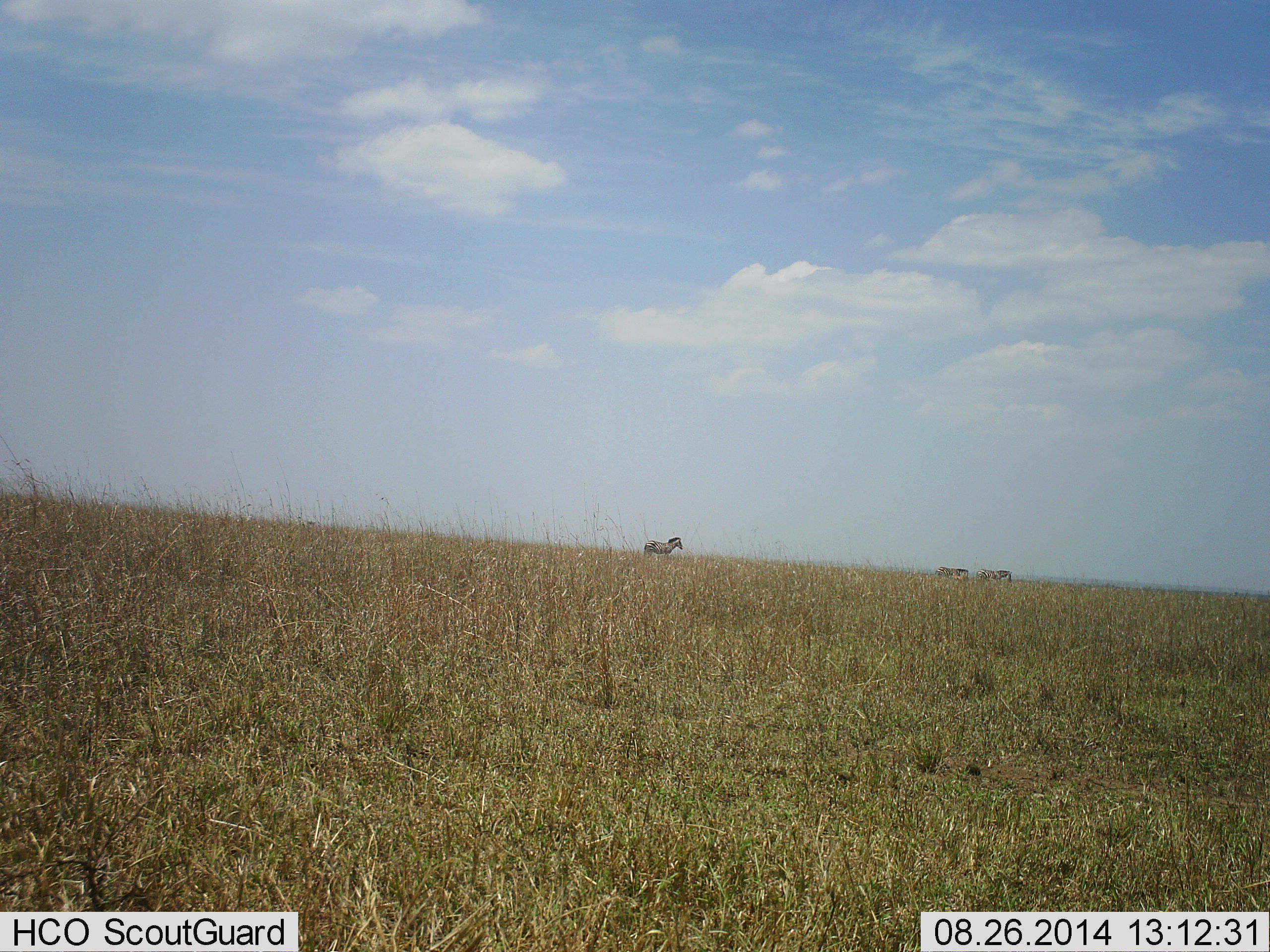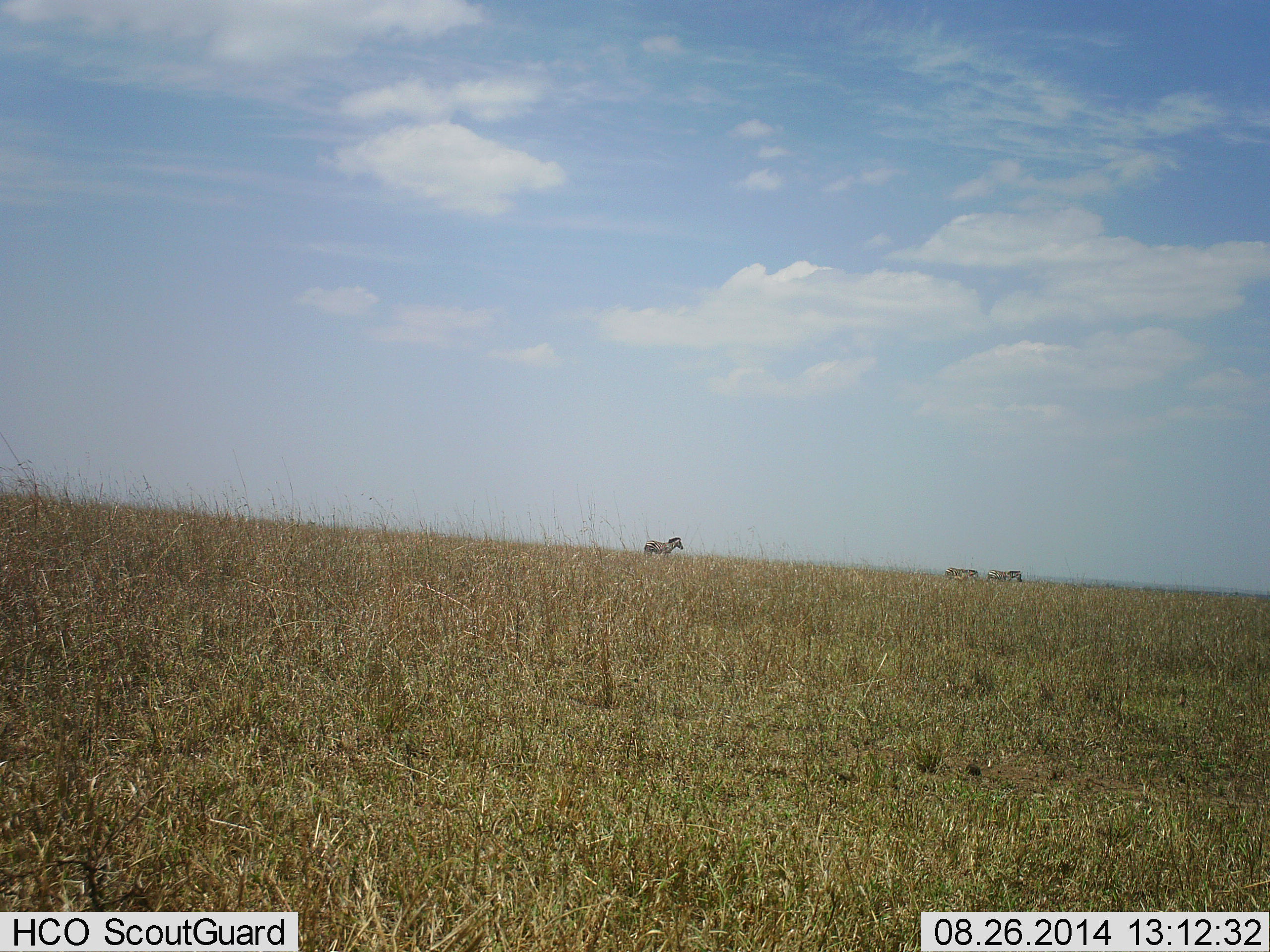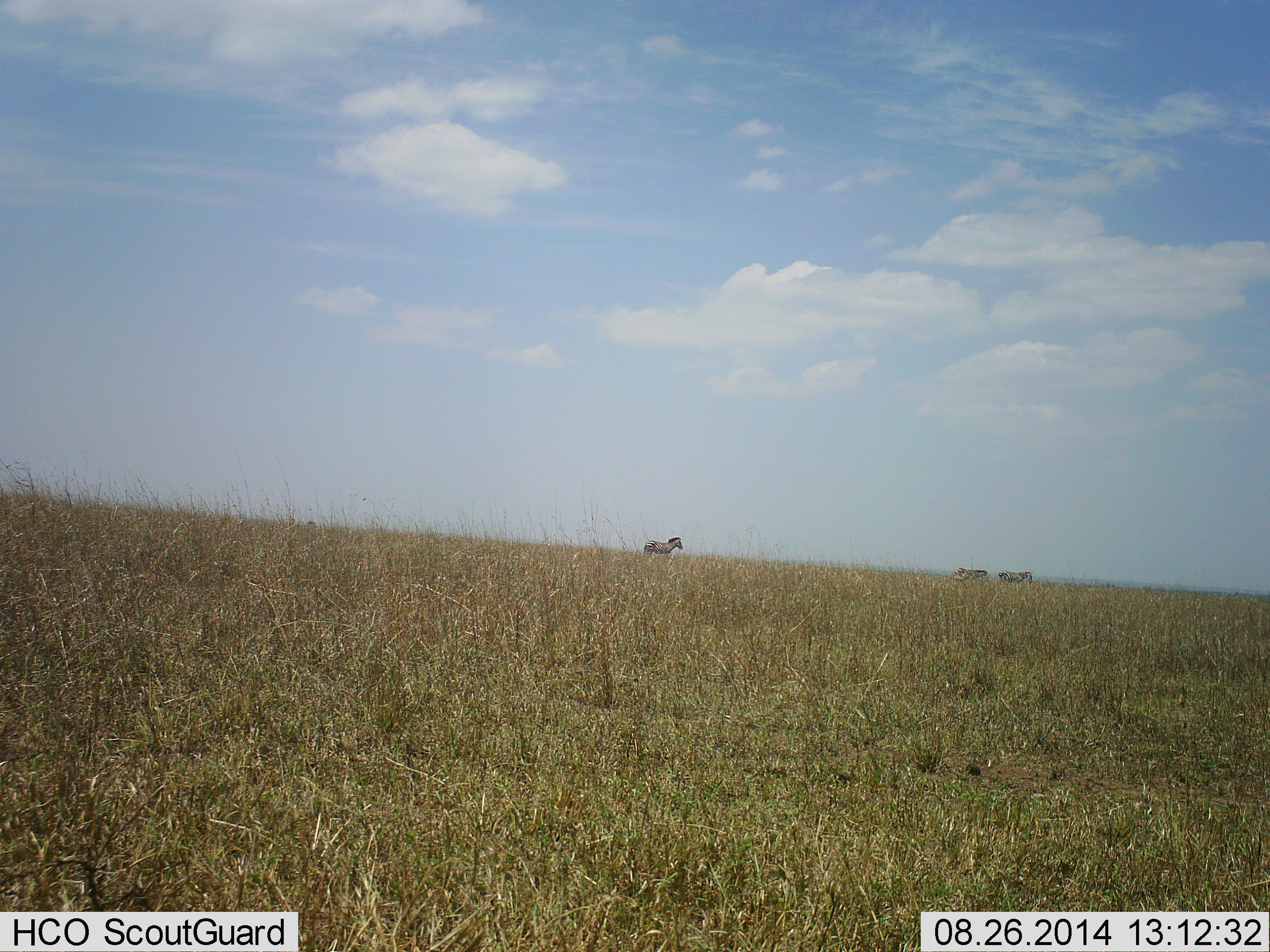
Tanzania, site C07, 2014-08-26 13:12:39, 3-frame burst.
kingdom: Animalia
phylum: Chordata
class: Mammalia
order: Perissodactyla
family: Equidae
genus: Equus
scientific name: Equus quagga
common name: plains zebra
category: zebra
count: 3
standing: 70%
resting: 0%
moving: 90%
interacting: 0%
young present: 0%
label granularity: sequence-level